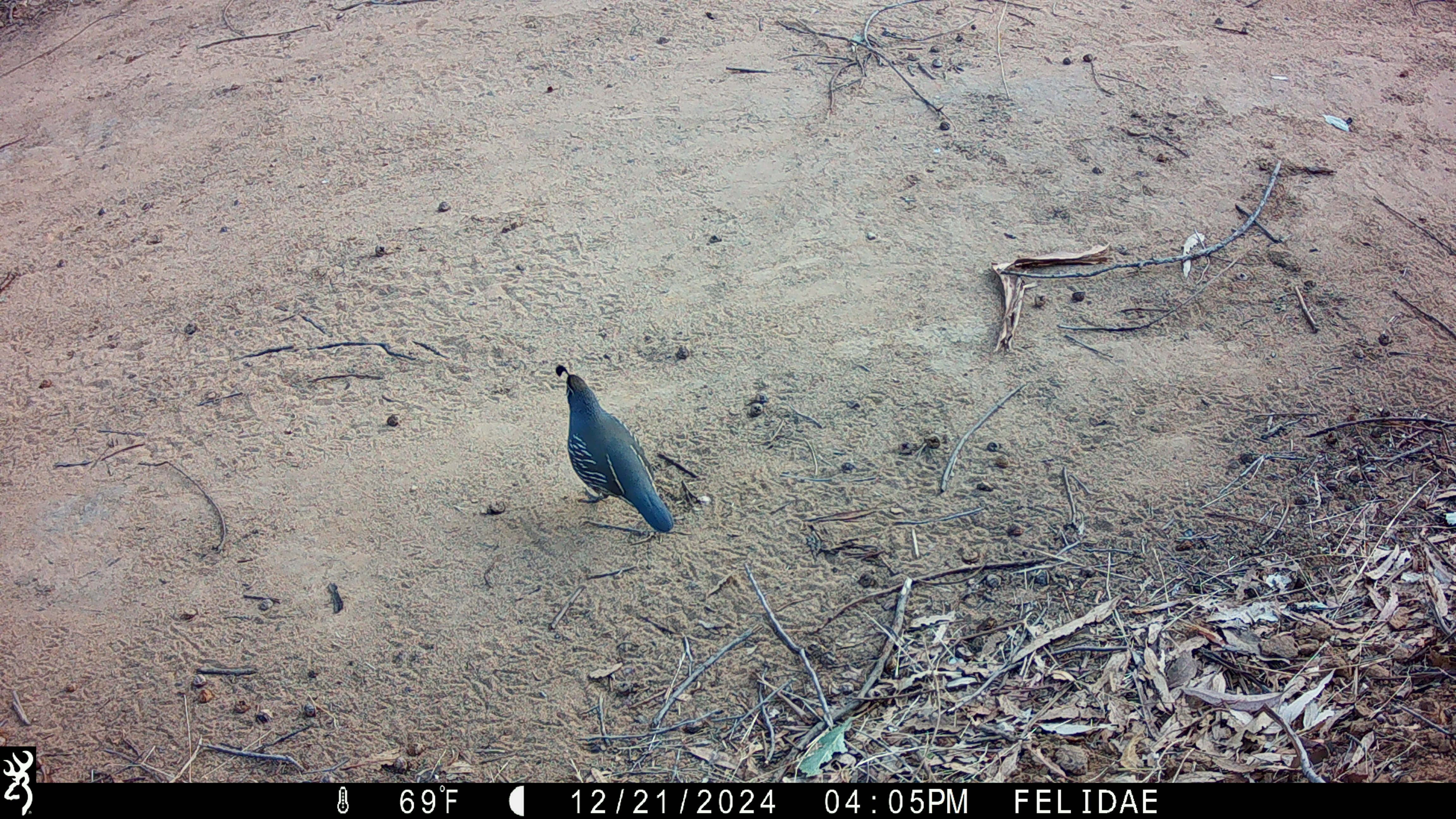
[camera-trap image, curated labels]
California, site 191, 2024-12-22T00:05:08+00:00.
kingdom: Animalia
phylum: Chordata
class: Aves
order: Galliformes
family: Odontophoridae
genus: Callipepla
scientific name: Callipepla californica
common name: california quail